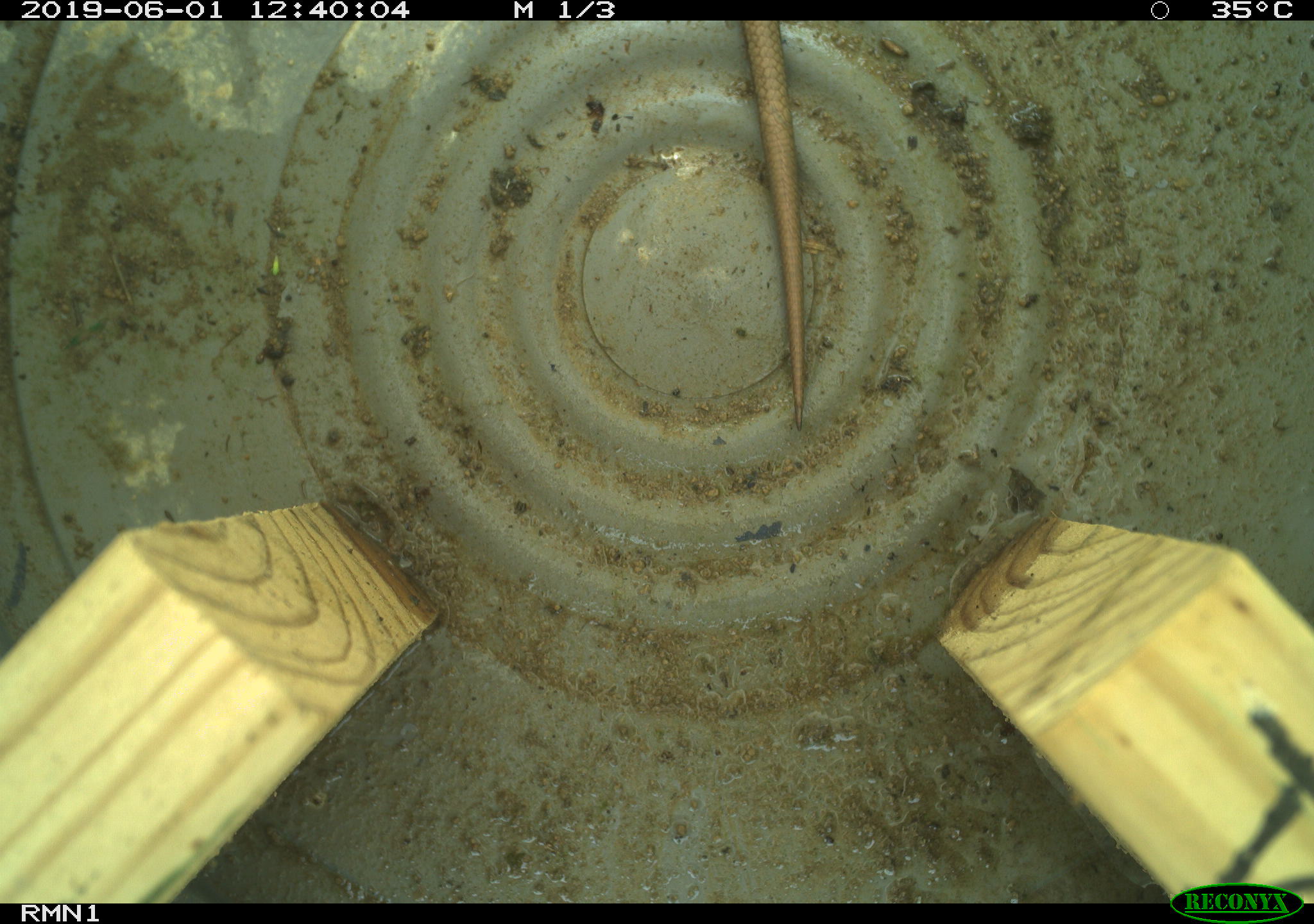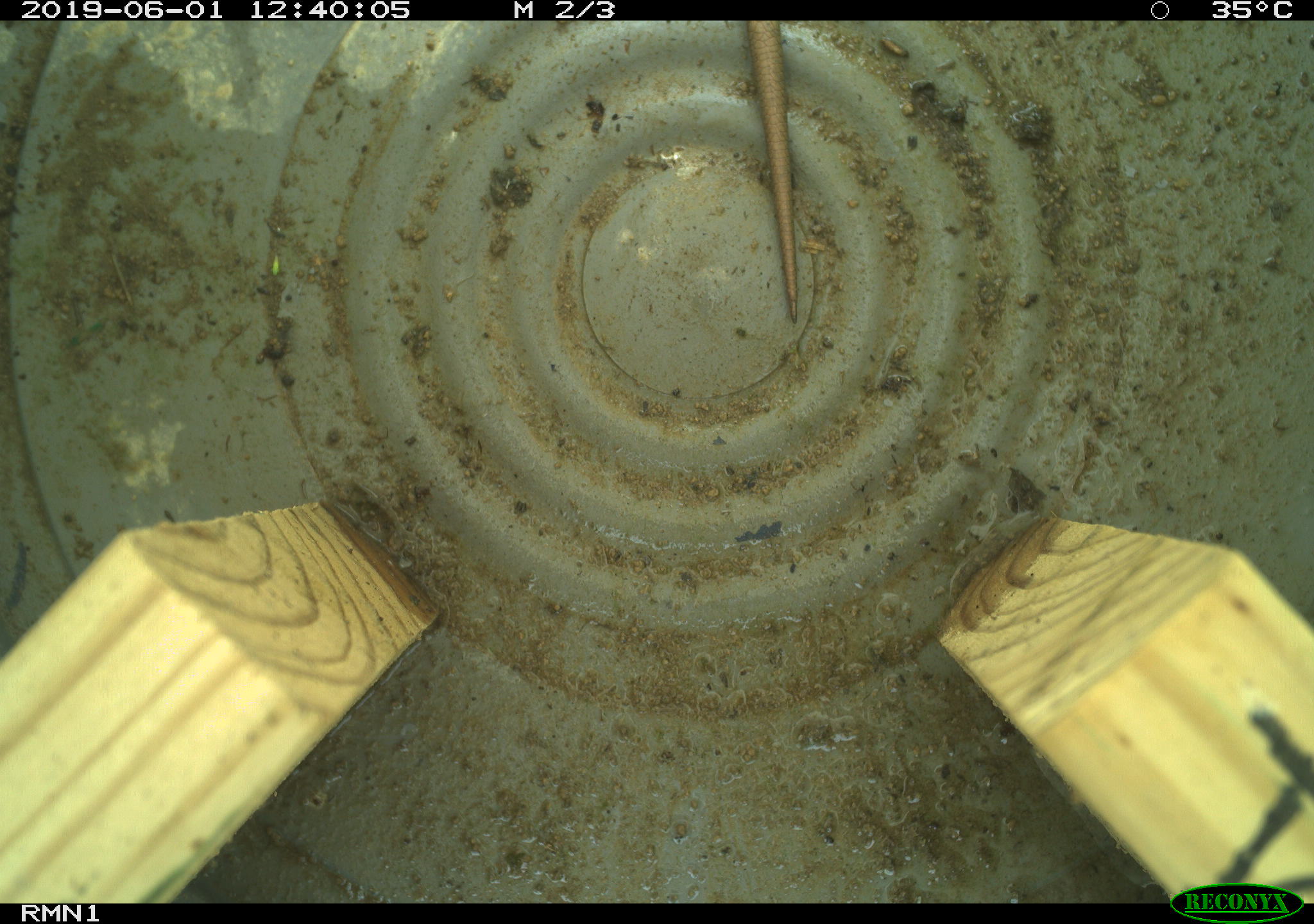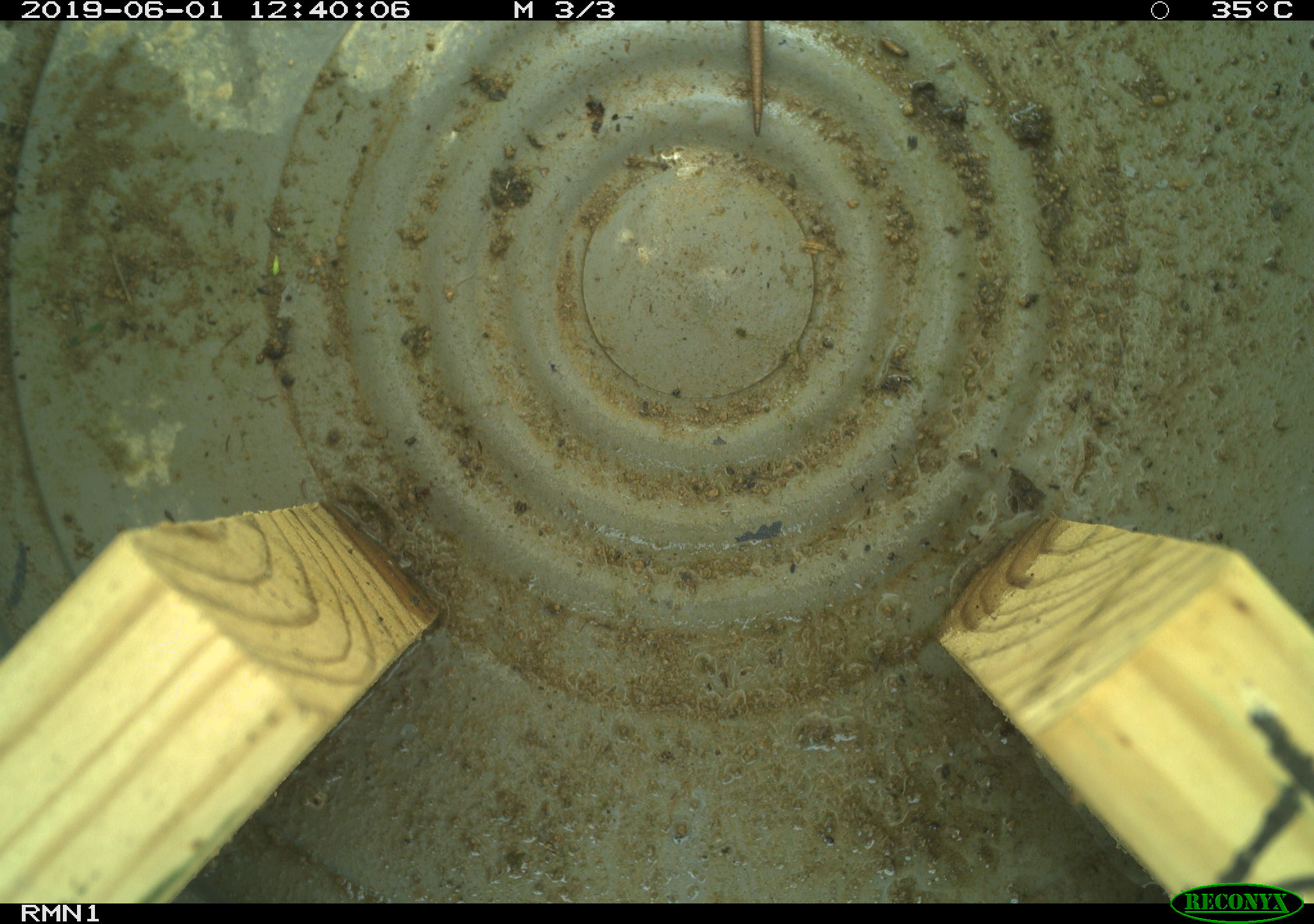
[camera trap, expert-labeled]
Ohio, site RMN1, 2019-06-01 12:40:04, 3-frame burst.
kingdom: Animalia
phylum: Chordata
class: Reptilia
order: Squamata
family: Scincidae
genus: Plestiodon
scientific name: Plestiodon fasciatus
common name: common five-lined skink